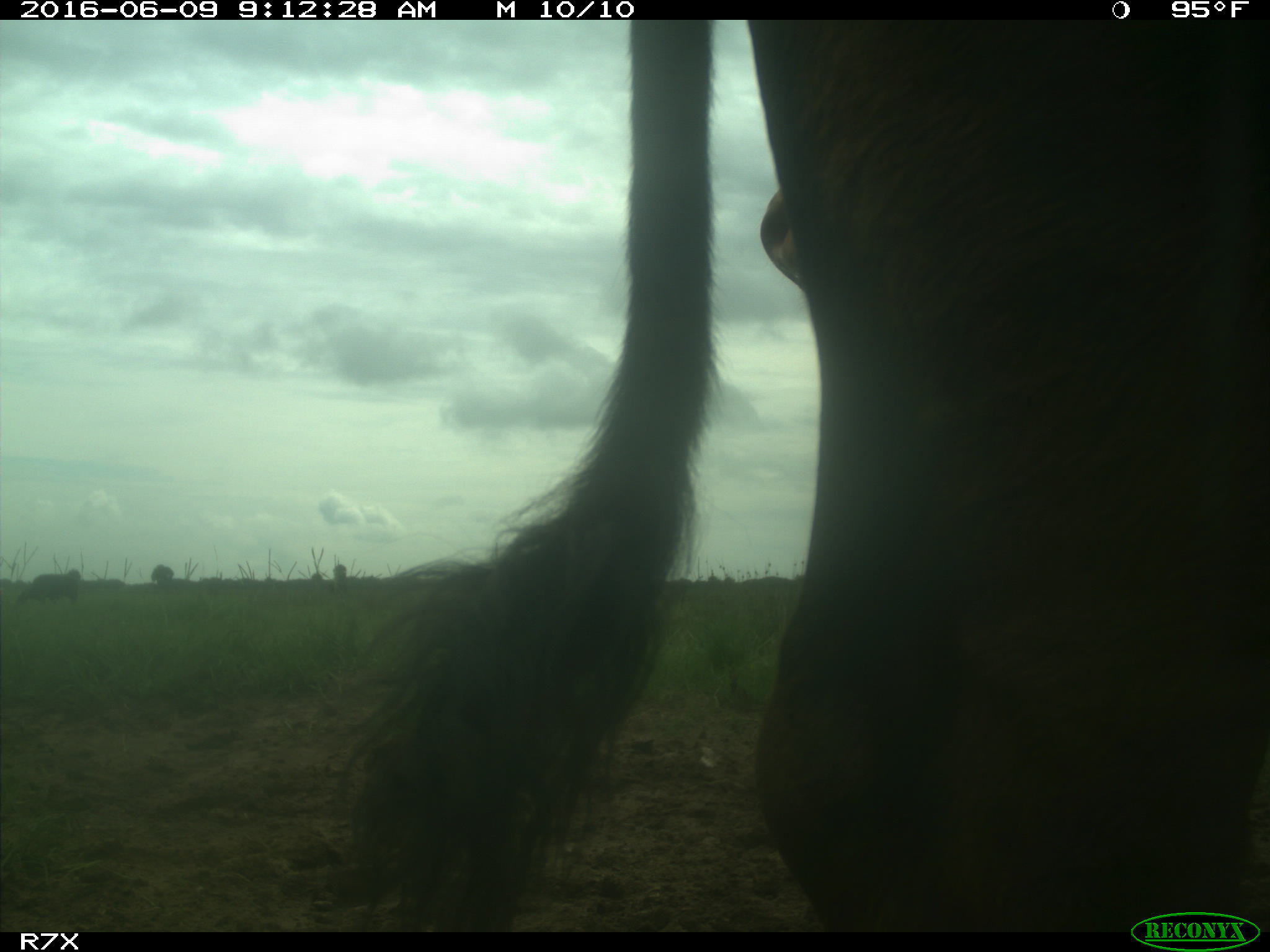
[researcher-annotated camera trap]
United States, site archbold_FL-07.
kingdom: Animalia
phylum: Chordata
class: Mammalia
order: Artiodactyla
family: Bovidae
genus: Bos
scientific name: Bos taurus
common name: domestic cow